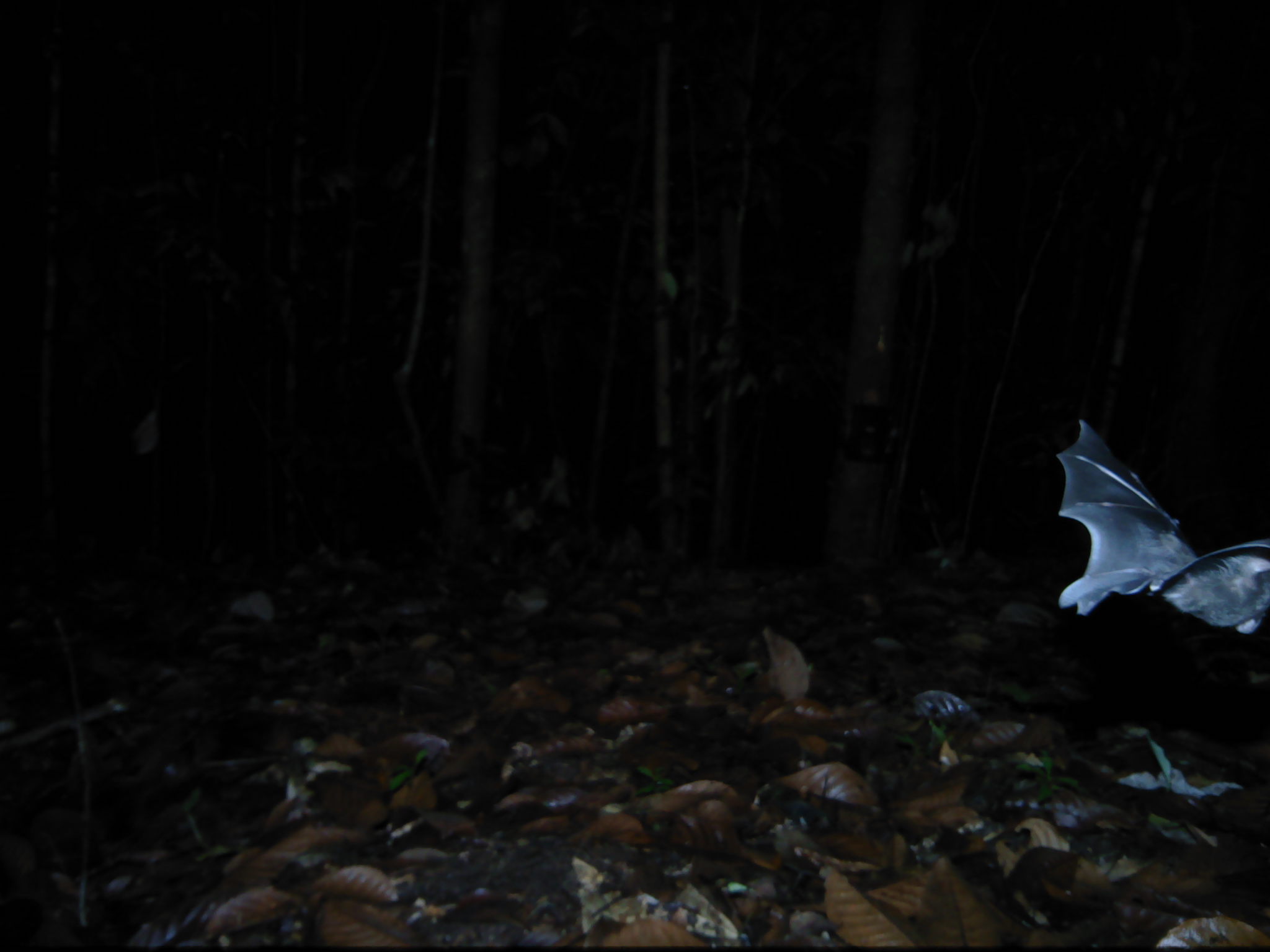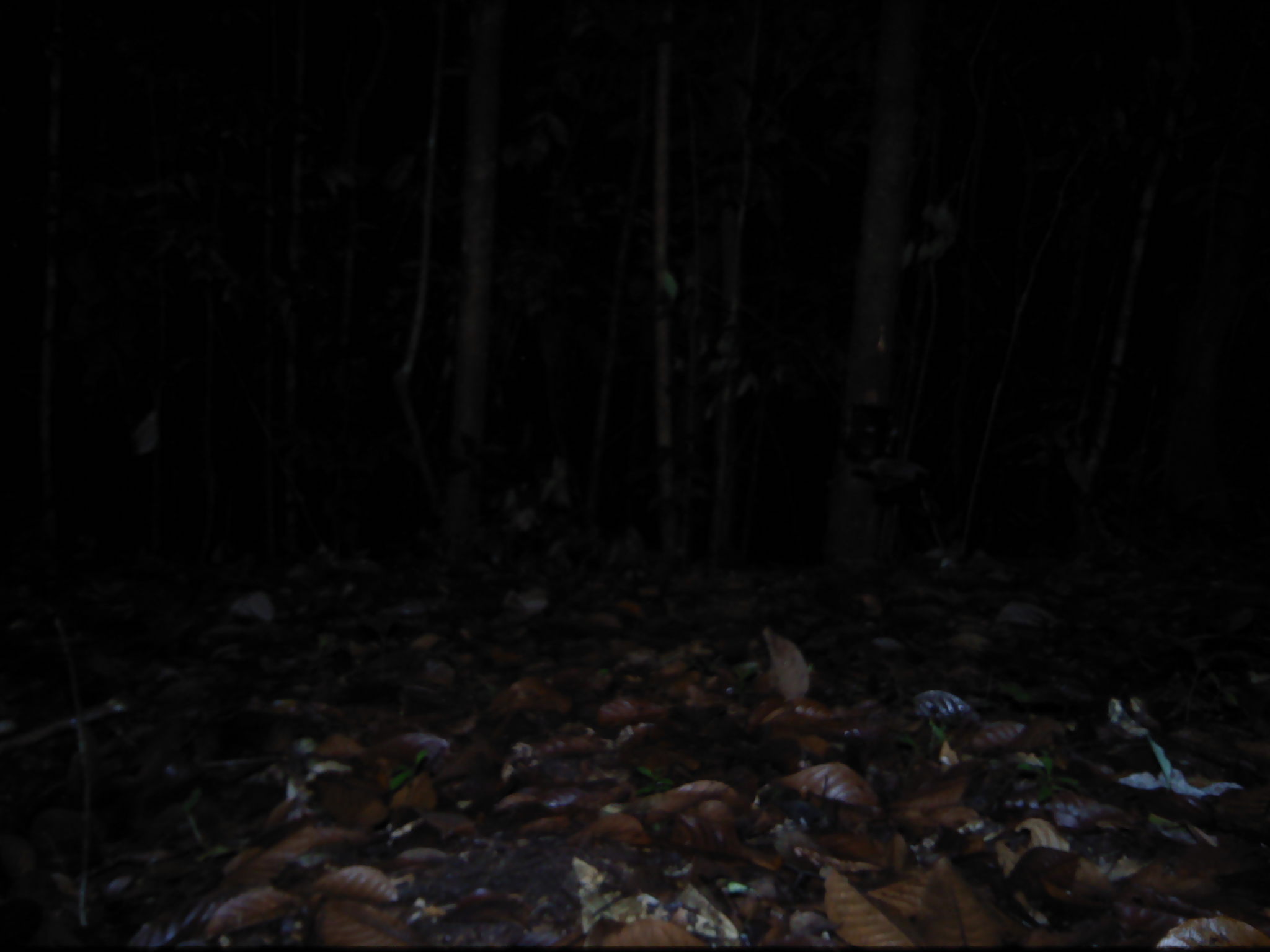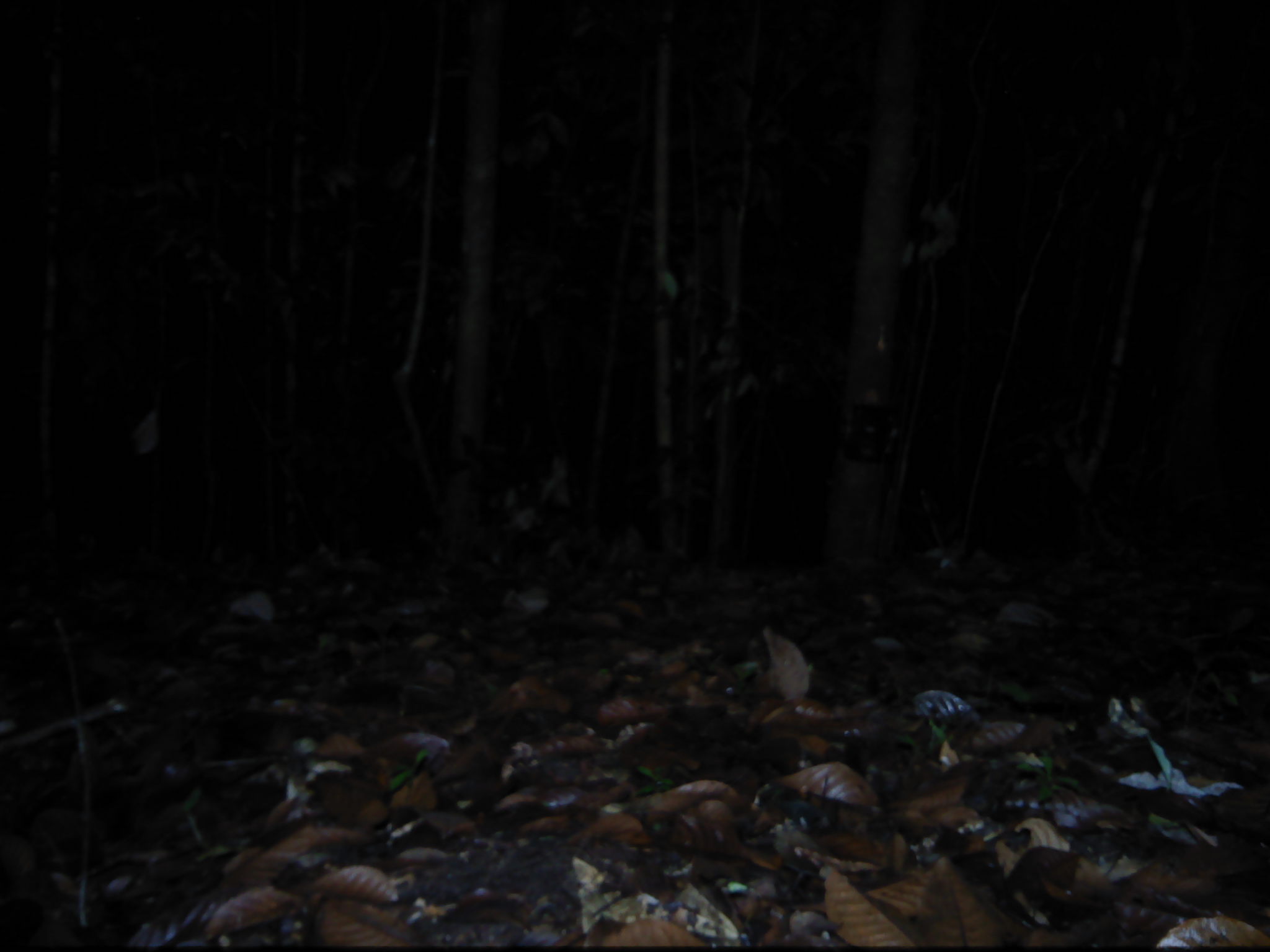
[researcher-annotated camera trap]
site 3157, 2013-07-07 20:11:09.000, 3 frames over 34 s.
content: unidentified animal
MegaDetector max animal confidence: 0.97